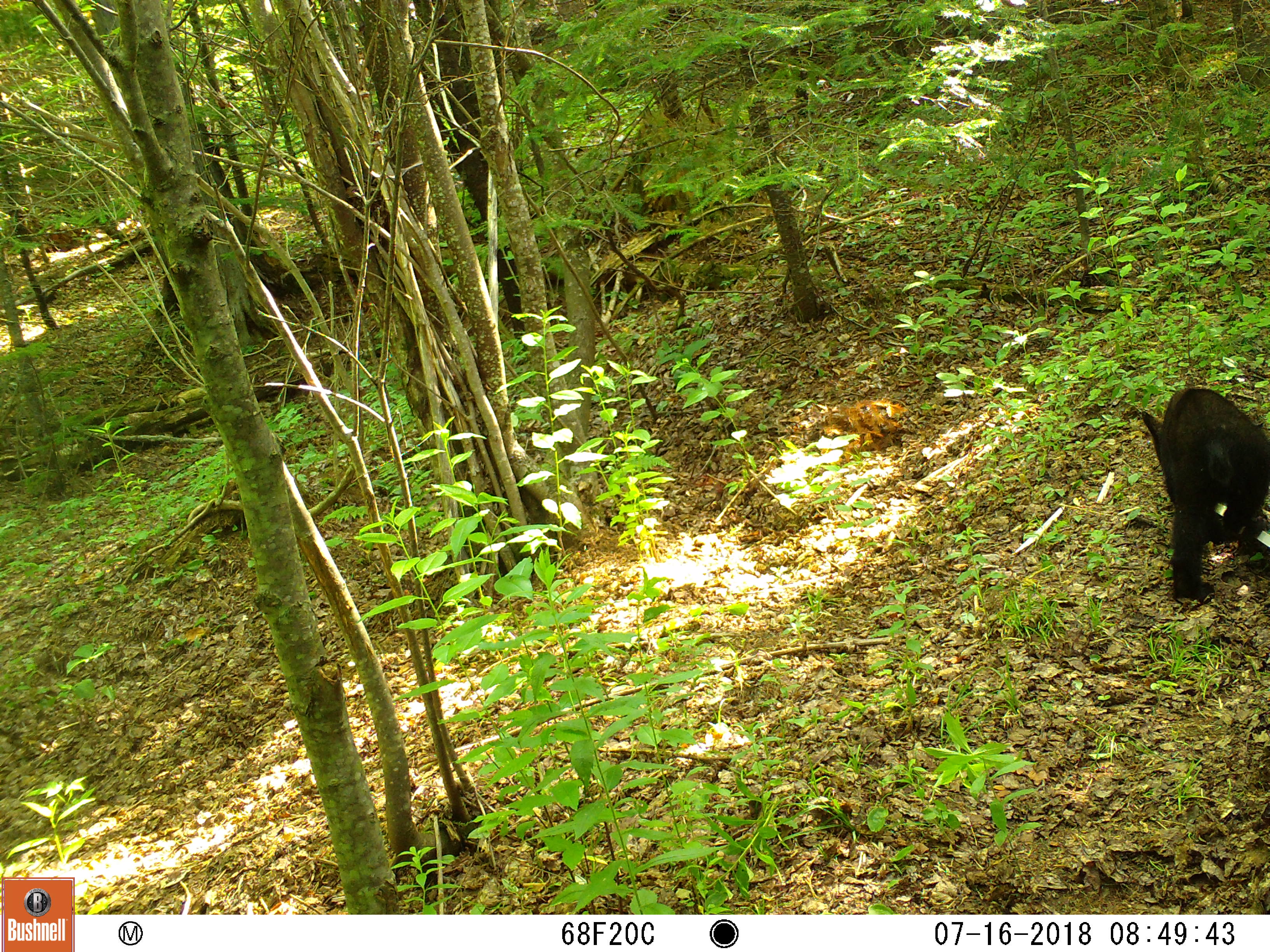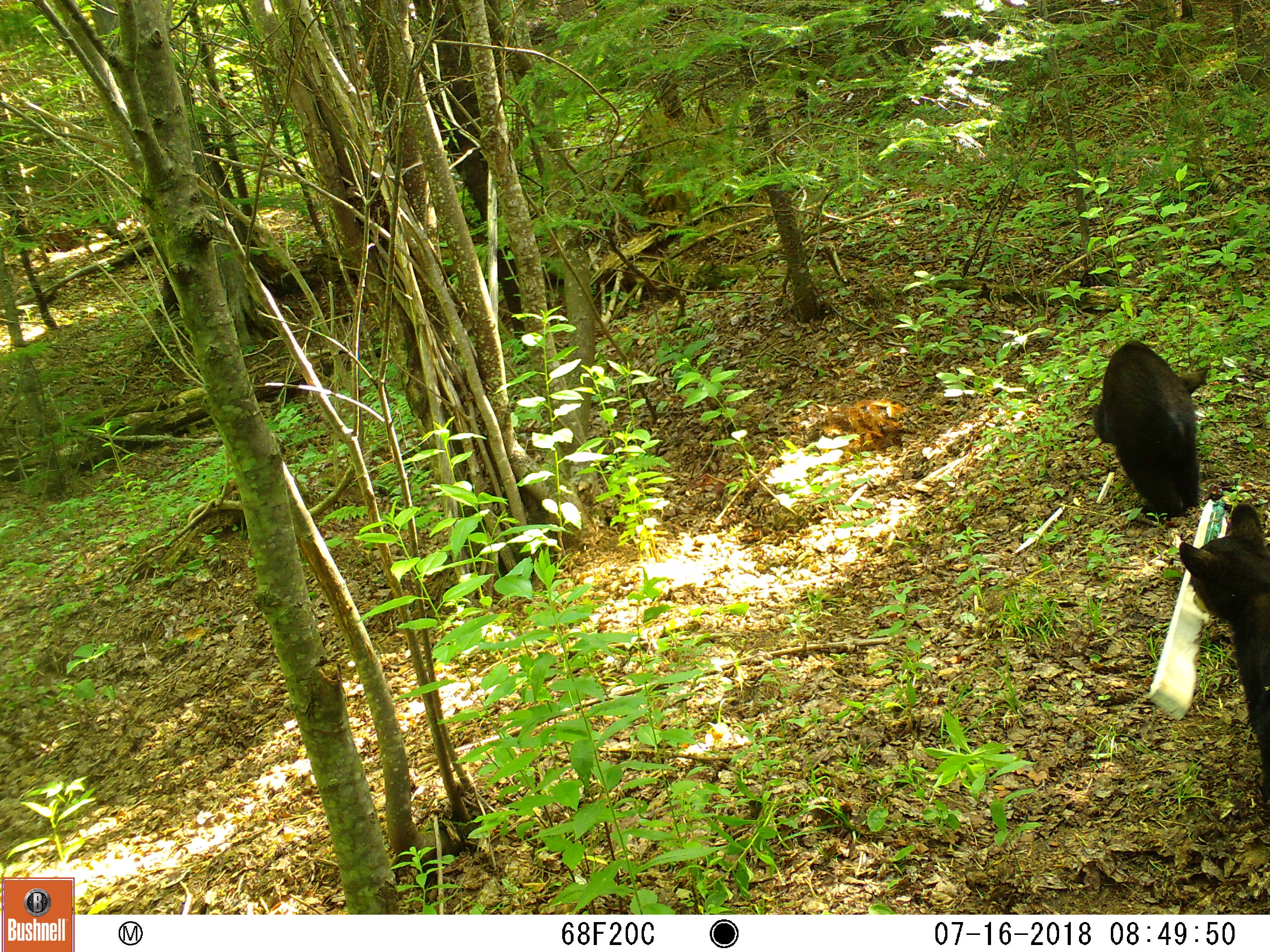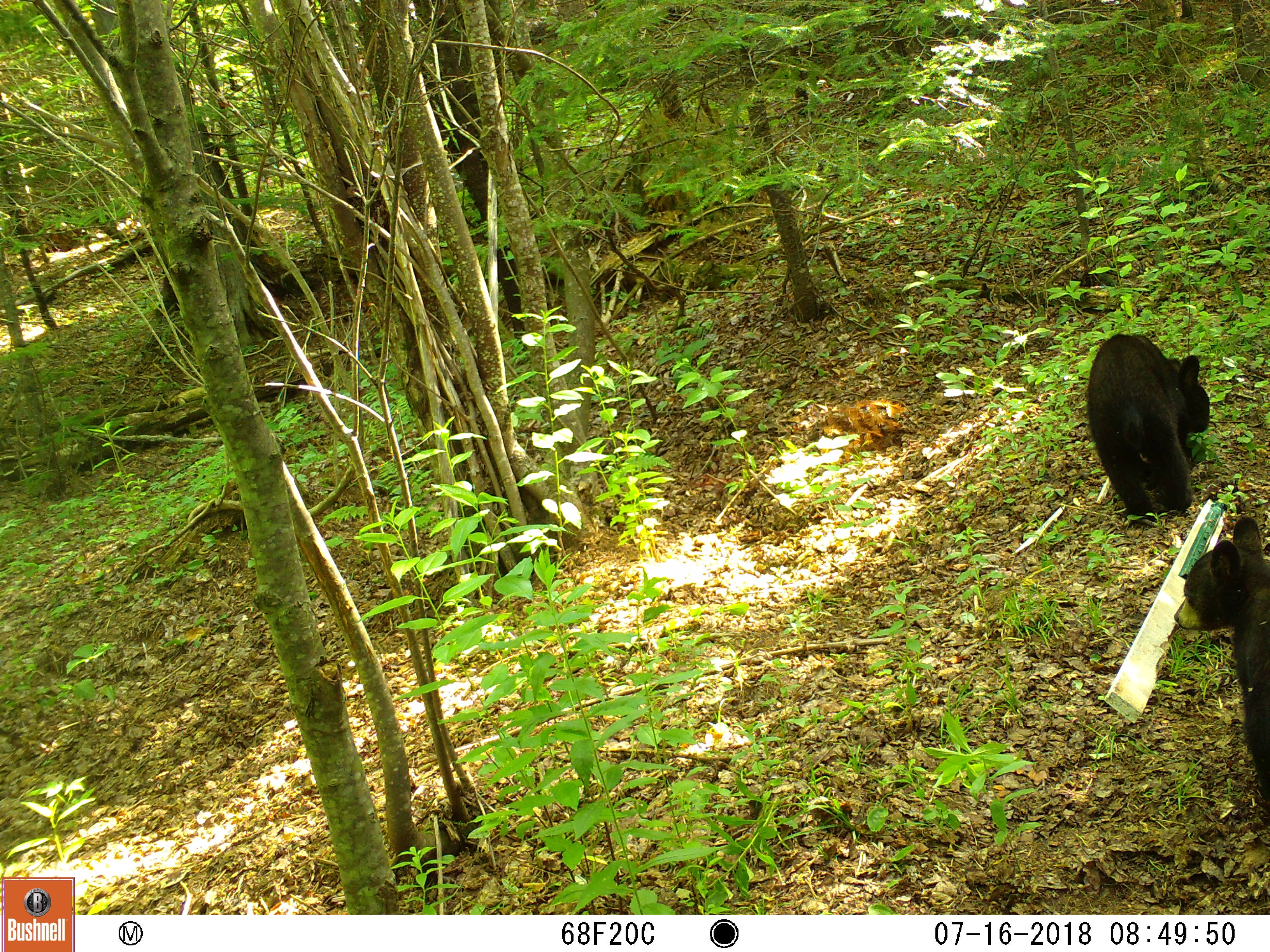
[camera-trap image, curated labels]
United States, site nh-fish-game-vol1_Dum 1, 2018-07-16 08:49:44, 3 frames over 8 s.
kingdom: Animalia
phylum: Chordata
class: Mammalia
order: Carnivora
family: Ursidae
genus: Ursus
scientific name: Ursus americanus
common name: black bear